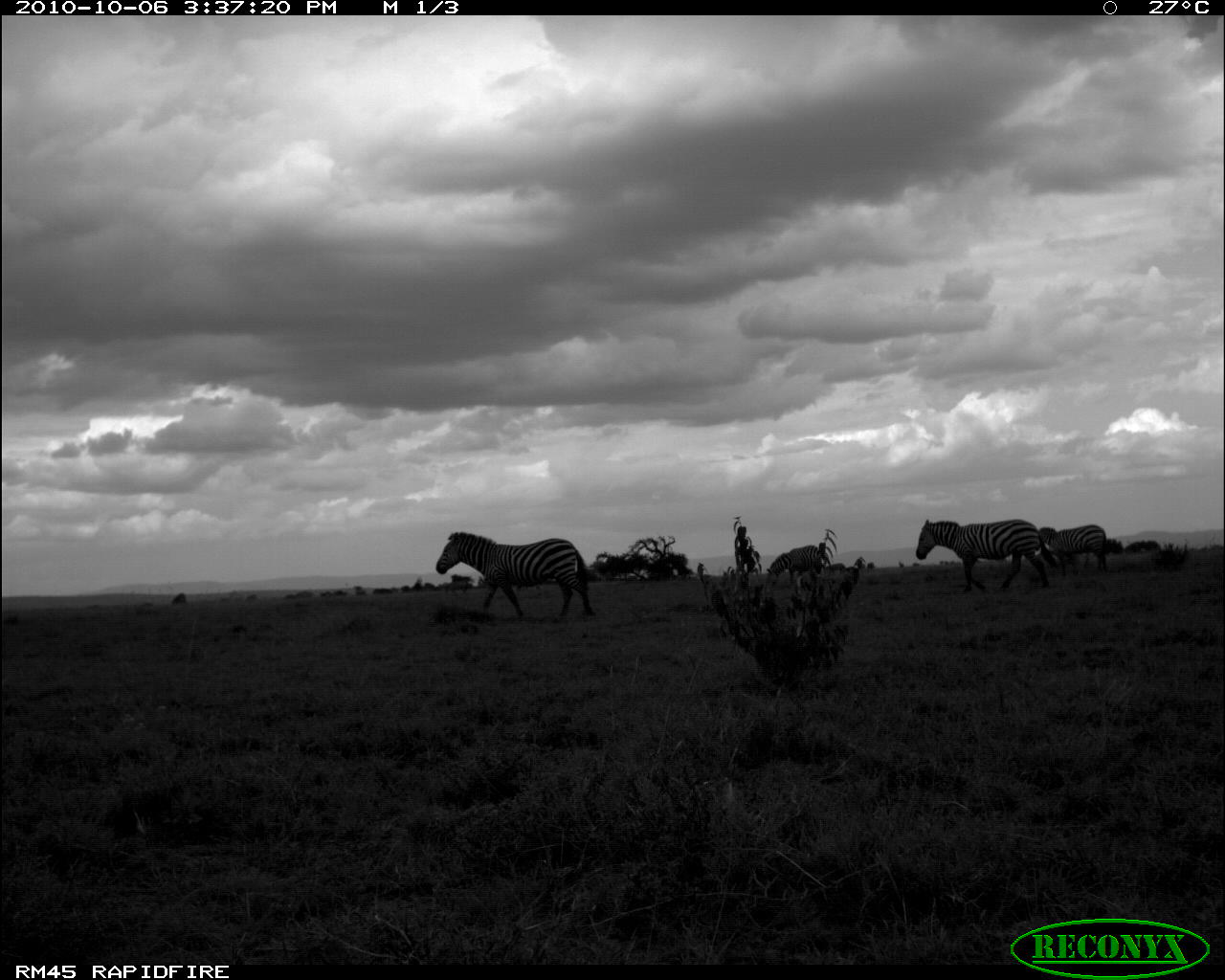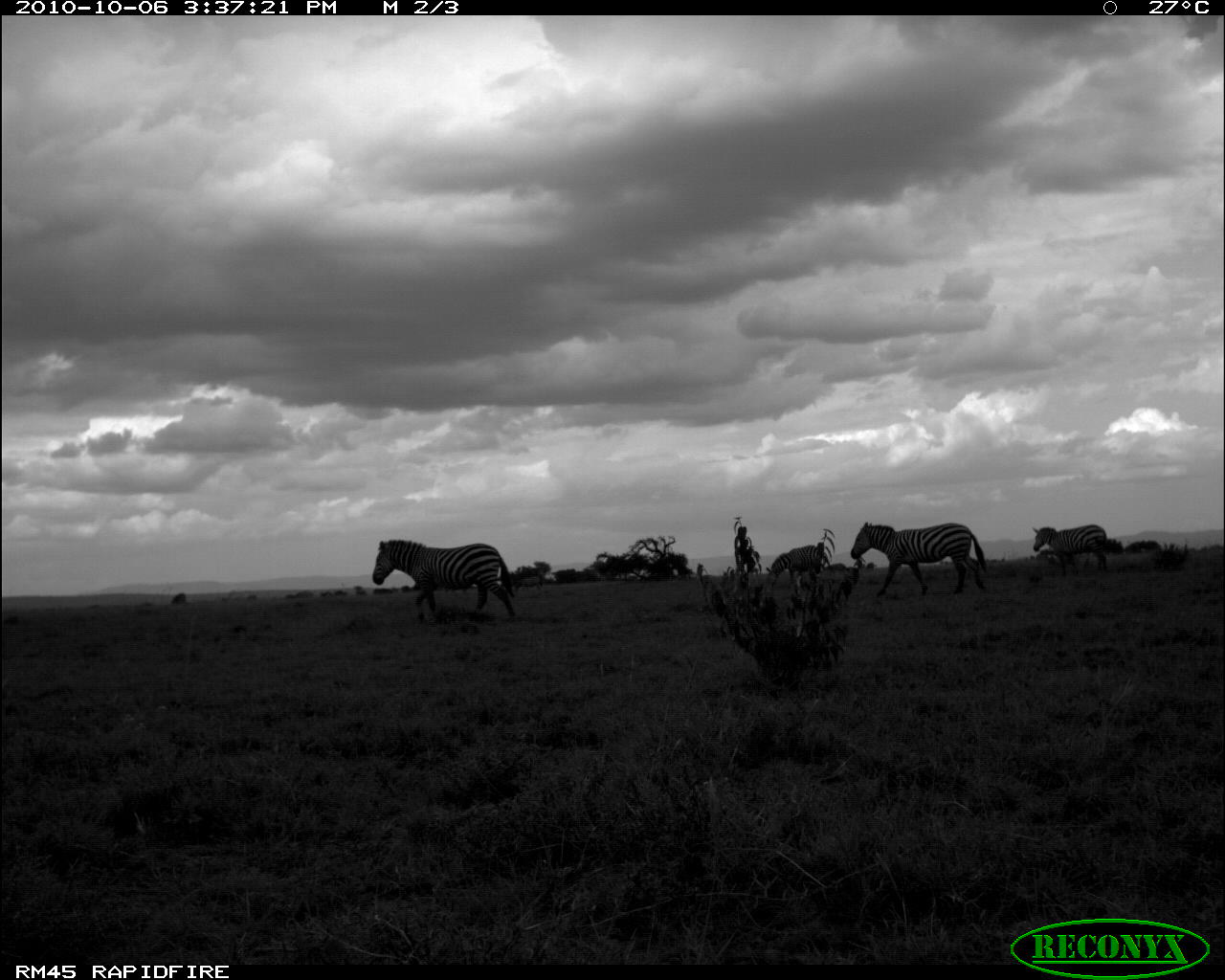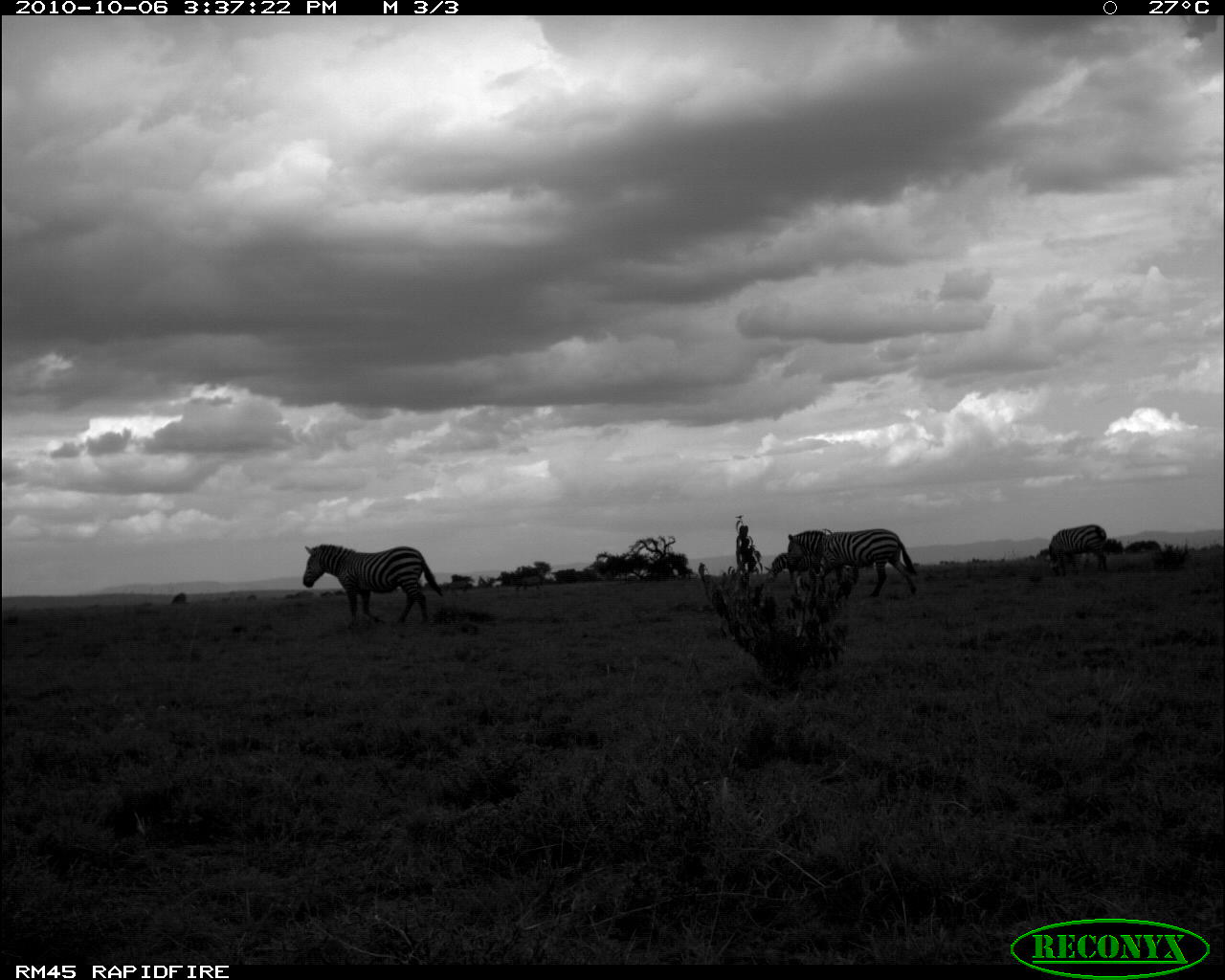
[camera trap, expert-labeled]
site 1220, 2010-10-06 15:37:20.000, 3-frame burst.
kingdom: Animalia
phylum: Chordata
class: Mammalia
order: Perissodactyla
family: Equidae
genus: Equus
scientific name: Equus quagga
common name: plains zebra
Equus quagga (plains zebra), count 4.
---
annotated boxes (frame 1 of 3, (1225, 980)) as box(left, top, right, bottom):
equus quagga: box(436, 532, 594, 619); box(916, 519, 1057, 592); box(1039, 525, 1106, 575); box(767, 545, 822, 584)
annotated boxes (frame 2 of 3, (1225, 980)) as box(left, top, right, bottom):
equus quagga: box(372, 539, 514, 620); box(851, 521, 986, 598); box(1033, 525, 1106, 575); box(771, 545, 821, 584); box(516, 575, 543, 590)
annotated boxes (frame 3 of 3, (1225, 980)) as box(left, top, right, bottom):
equus quagga: box(303, 544, 442, 627); box(787, 529, 917, 597); box(1049, 524, 1107, 576); box(765, 550, 821, 586)